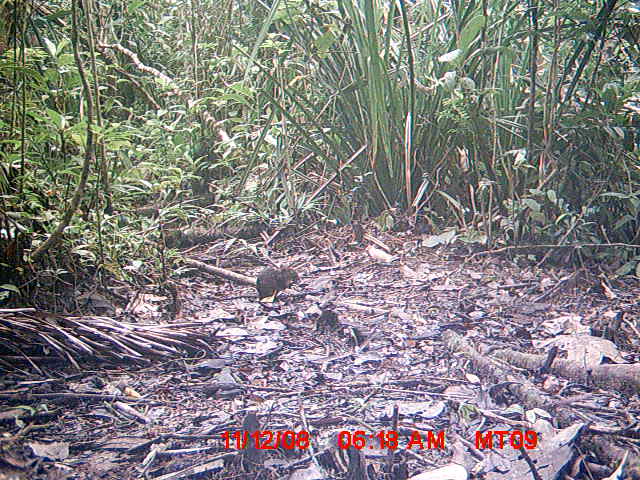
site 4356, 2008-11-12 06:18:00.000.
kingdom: Animalia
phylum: Chordata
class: Aves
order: Cuculiformes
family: Cuculidae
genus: Coua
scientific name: Coua serriana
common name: red-breasted coua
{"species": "Coua serriana (red-breasted coua)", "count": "1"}